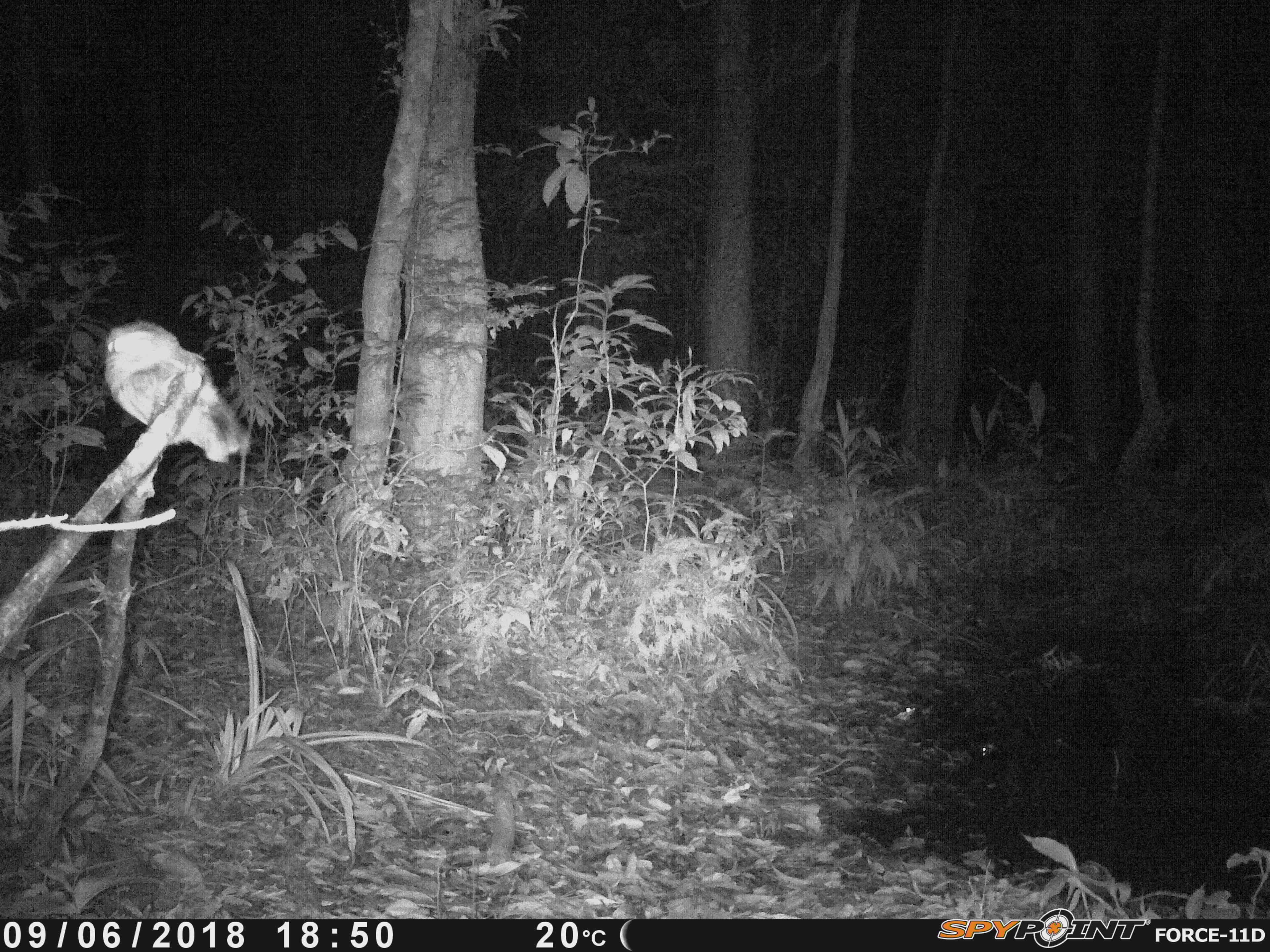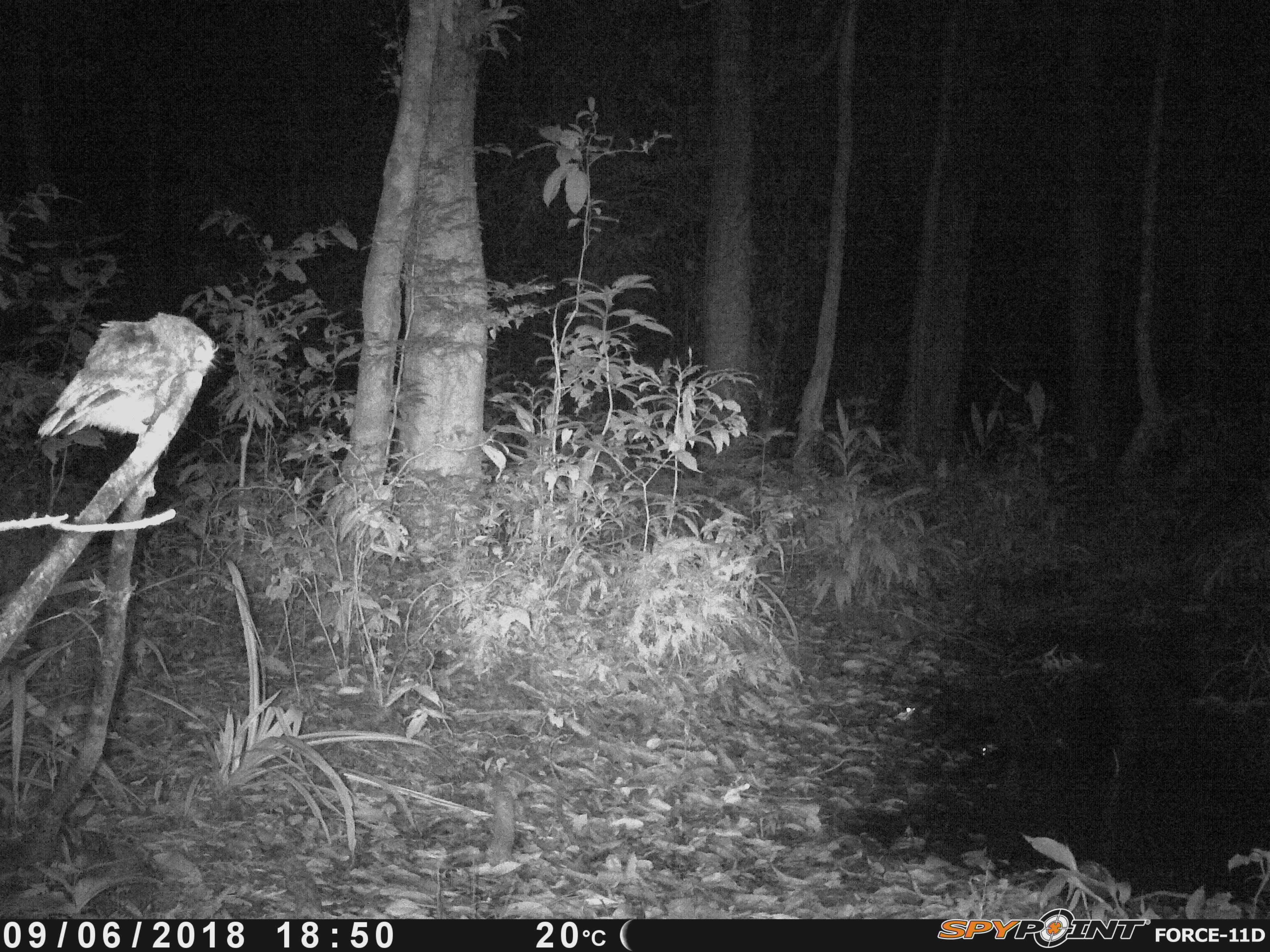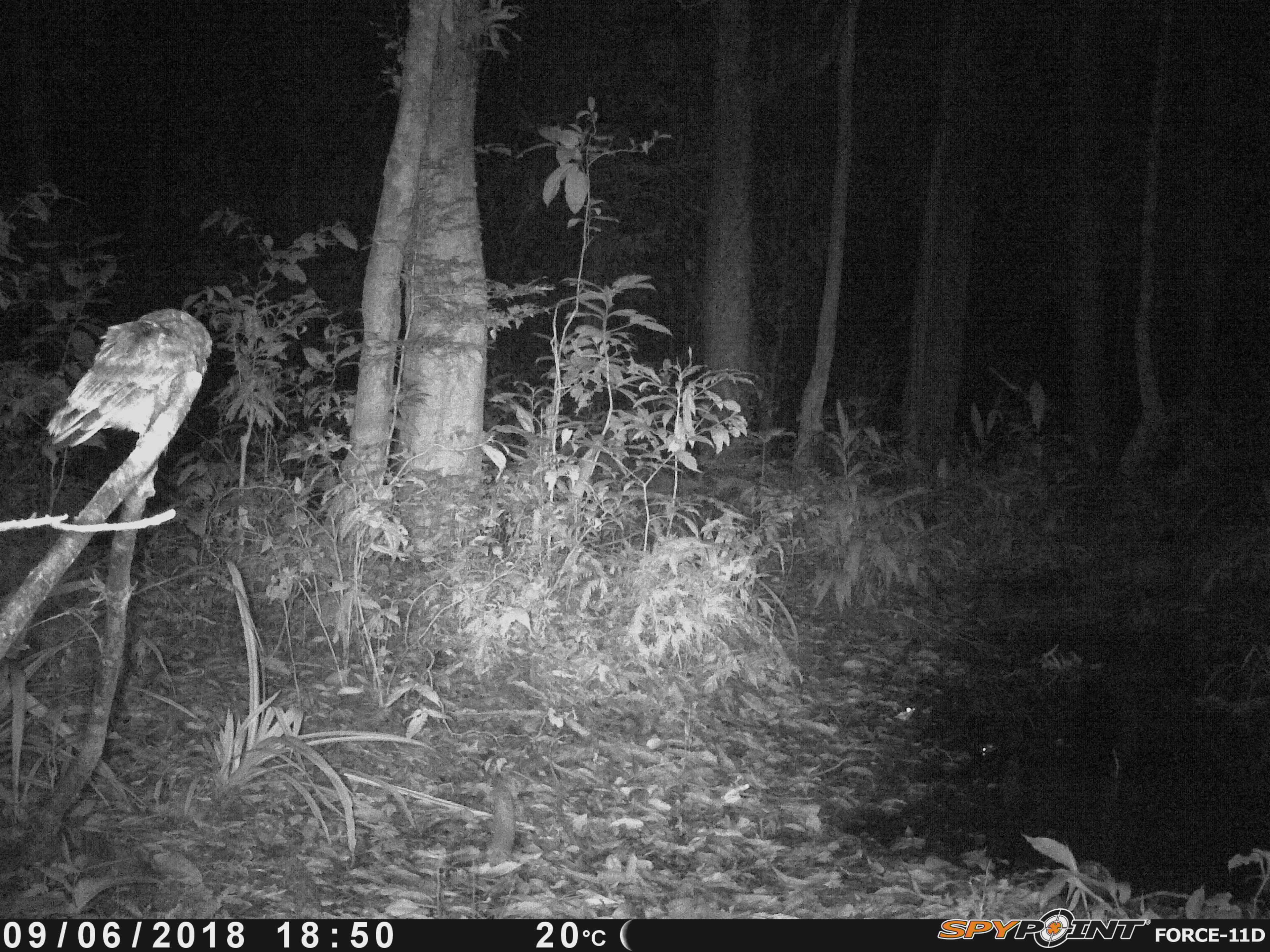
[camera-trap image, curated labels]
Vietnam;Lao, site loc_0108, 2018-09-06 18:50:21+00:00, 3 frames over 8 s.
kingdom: Animalia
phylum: Chordata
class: Aves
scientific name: Aves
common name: bird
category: unidentified bird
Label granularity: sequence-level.